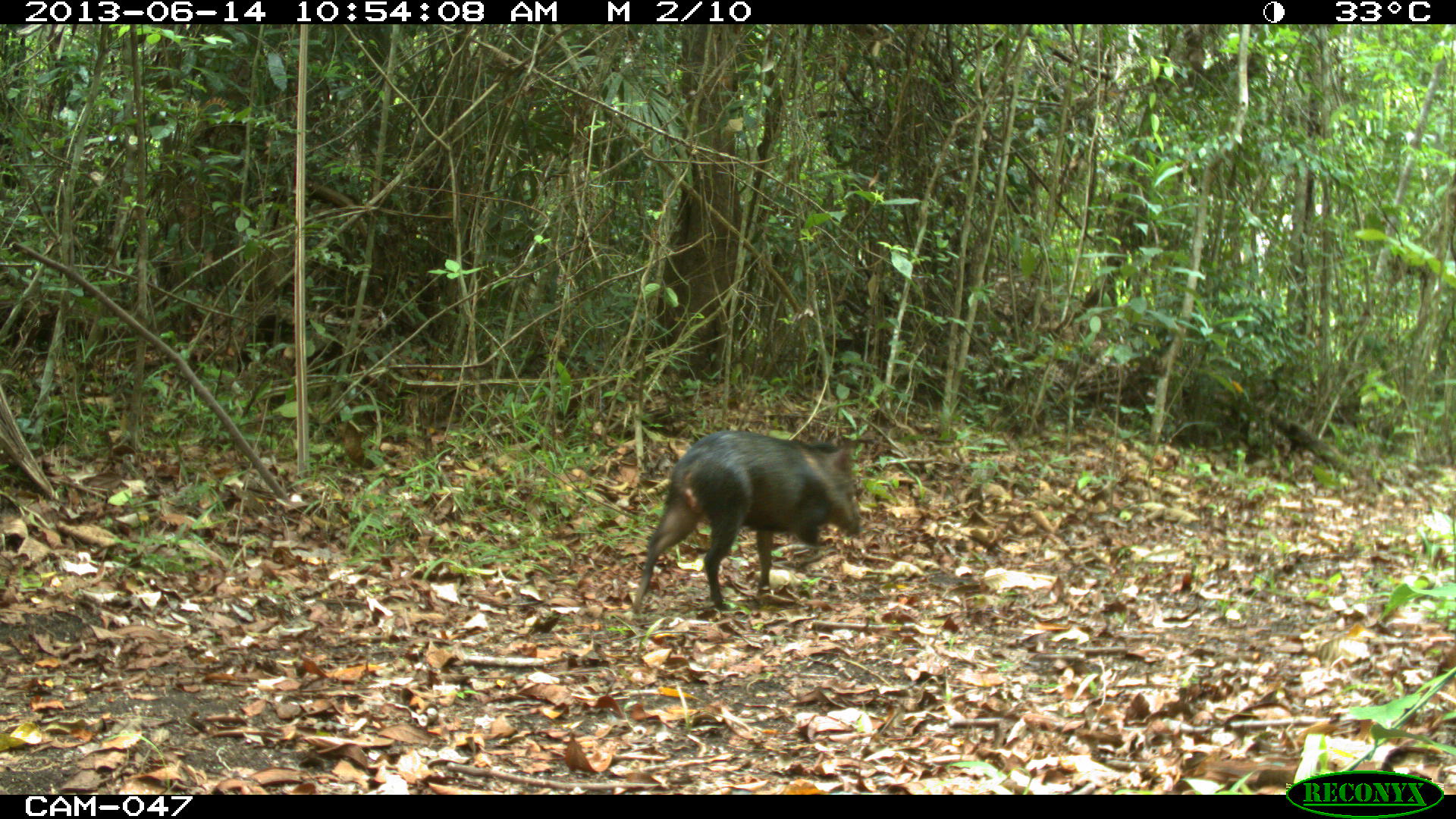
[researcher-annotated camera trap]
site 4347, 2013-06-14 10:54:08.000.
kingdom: Animalia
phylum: Chordata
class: Mammalia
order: Artiodactyla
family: Tayassuidae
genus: Pecari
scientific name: Pecari tajacu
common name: collared peccary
Pecari tajacu (collared peccary), count 1.